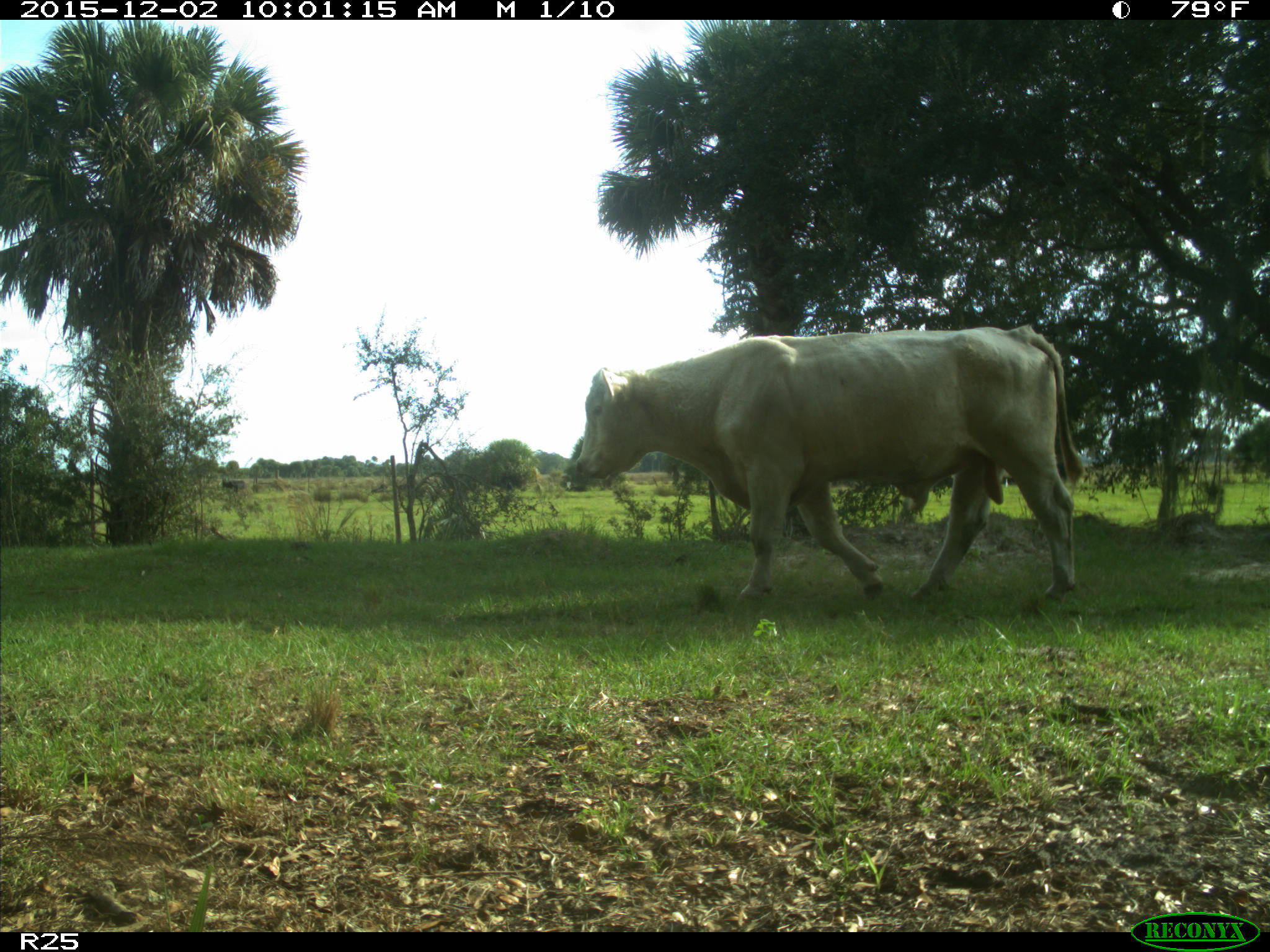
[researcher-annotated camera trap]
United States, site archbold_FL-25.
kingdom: Animalia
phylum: Chordata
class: Mammalia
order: Artiodactyla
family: Bovidae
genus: Bos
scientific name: Bos taurus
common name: domestic cow